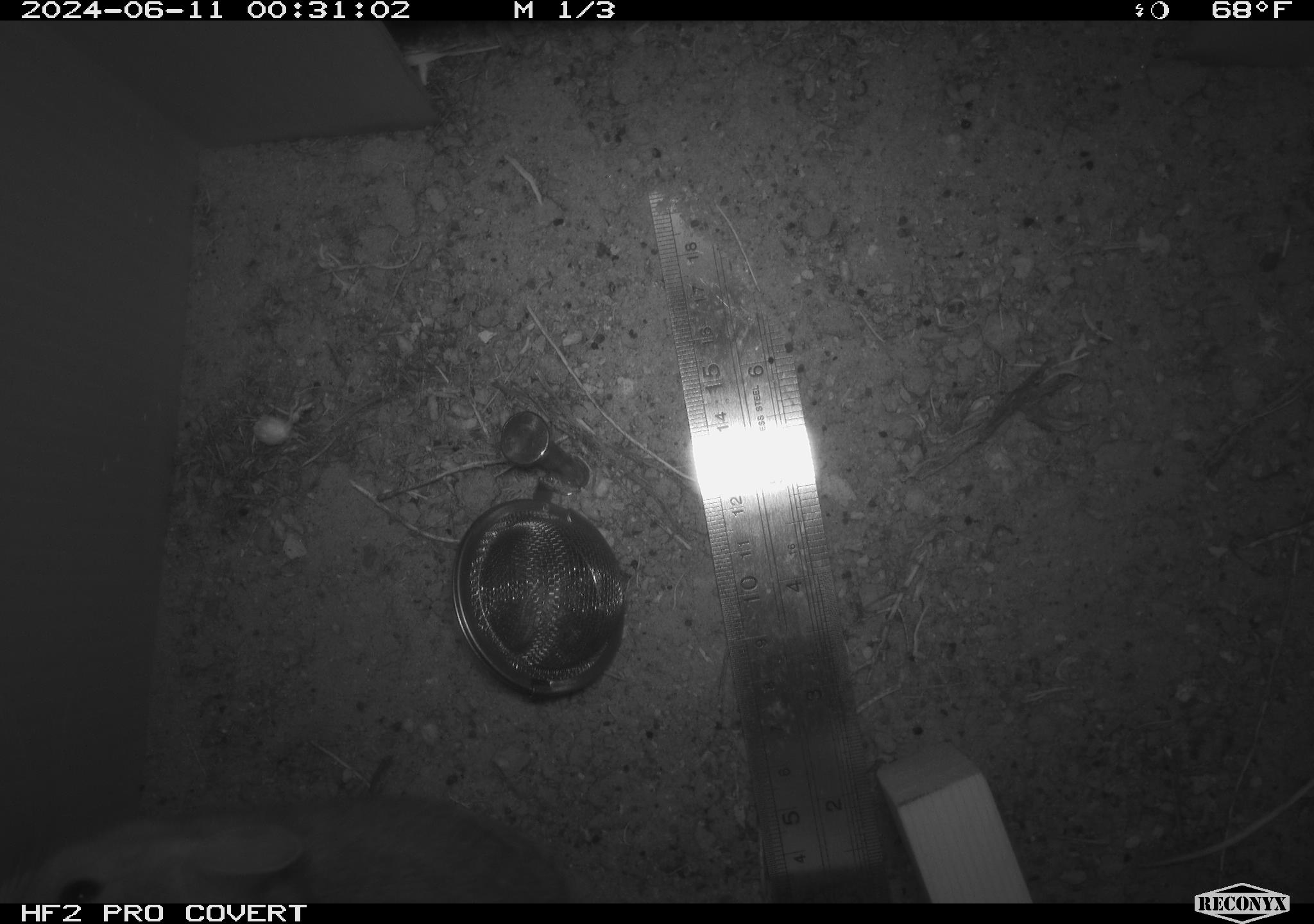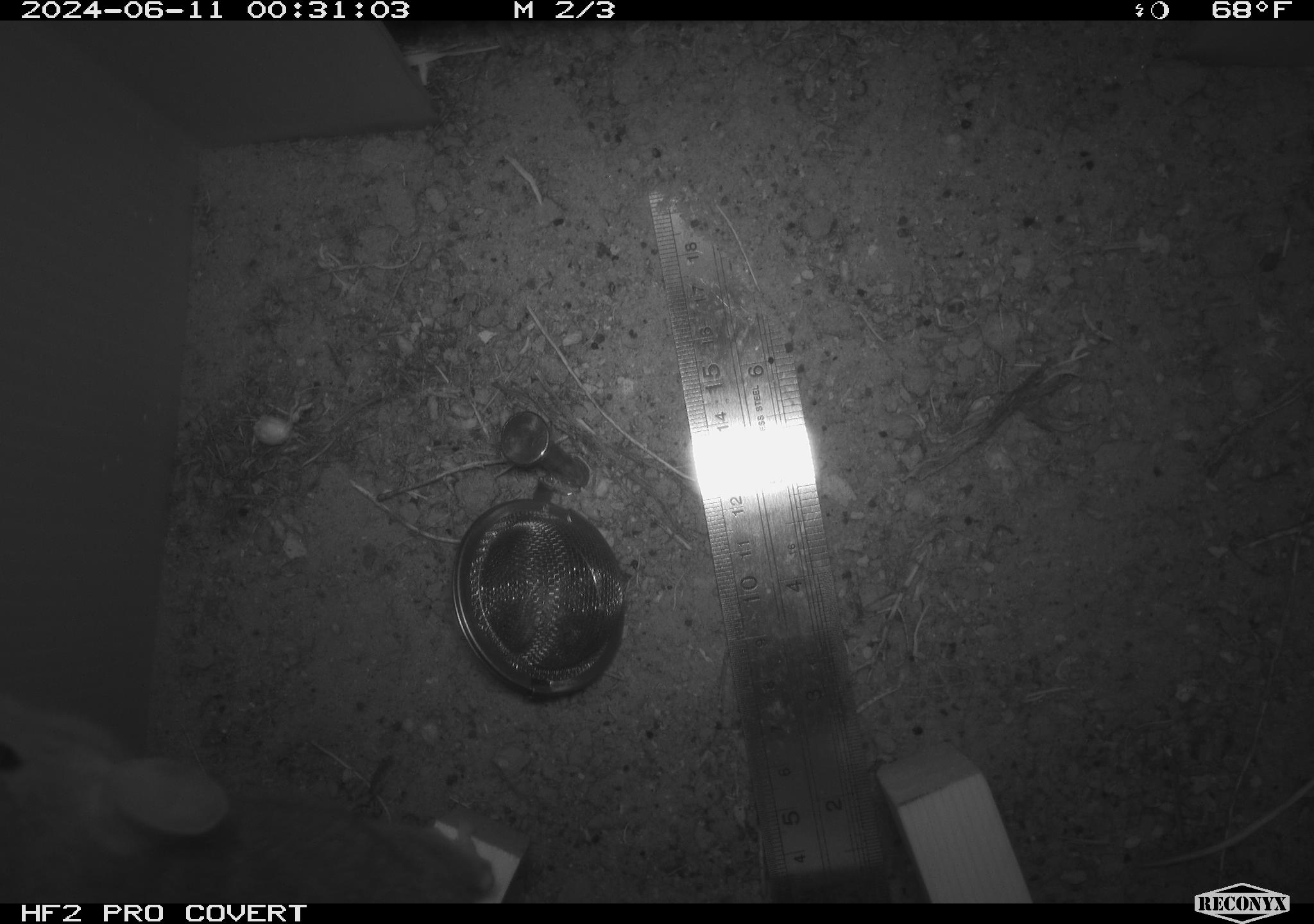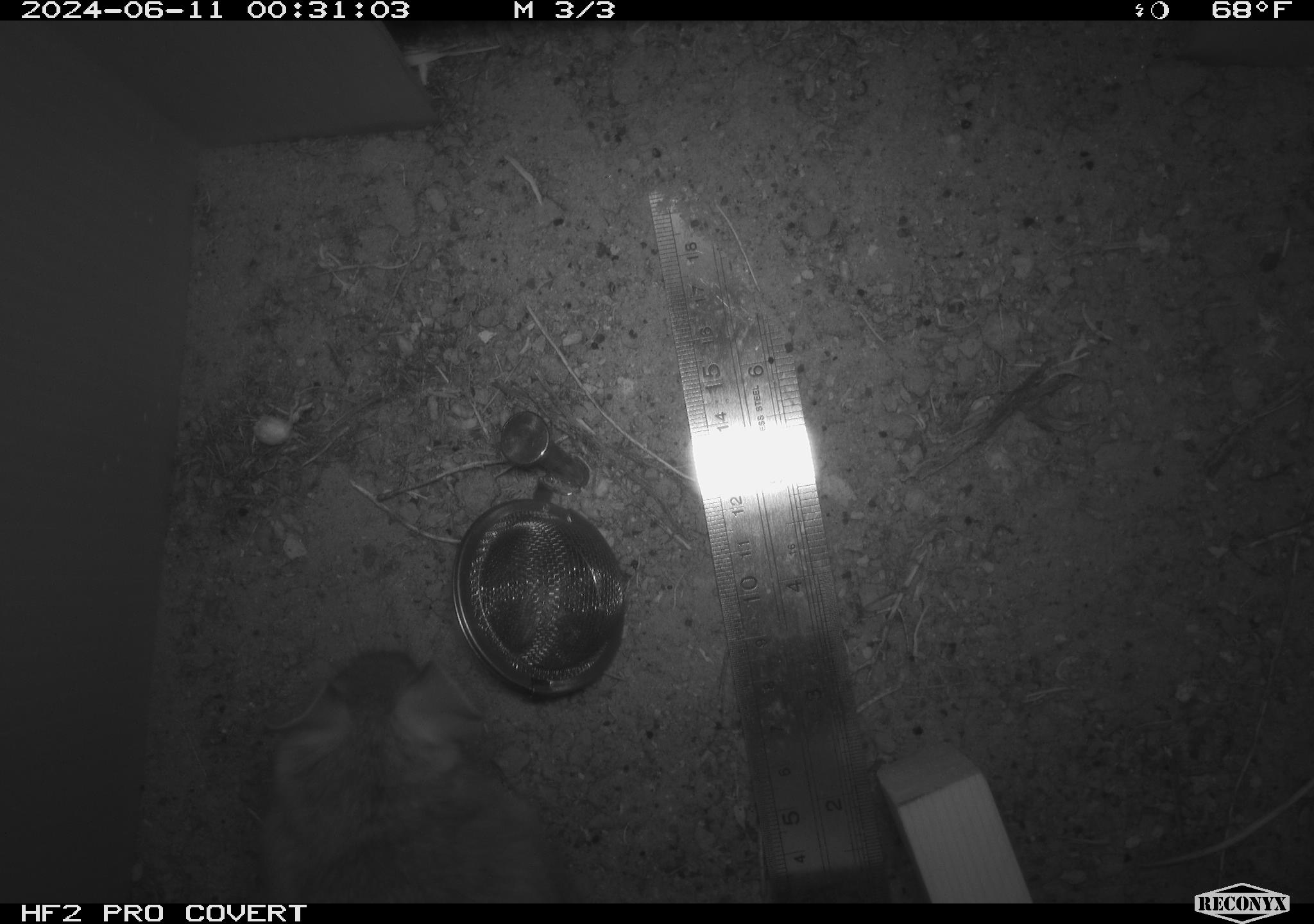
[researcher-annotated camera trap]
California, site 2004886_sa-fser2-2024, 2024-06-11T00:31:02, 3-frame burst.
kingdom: Animalia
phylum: Chordata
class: Mammalia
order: Rodentia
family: Cricetidae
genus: Neotoma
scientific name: Neotoma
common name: pack rat or woodrat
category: neotoma species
Neotoma species (pack rat or woodrat) (Neotoma).